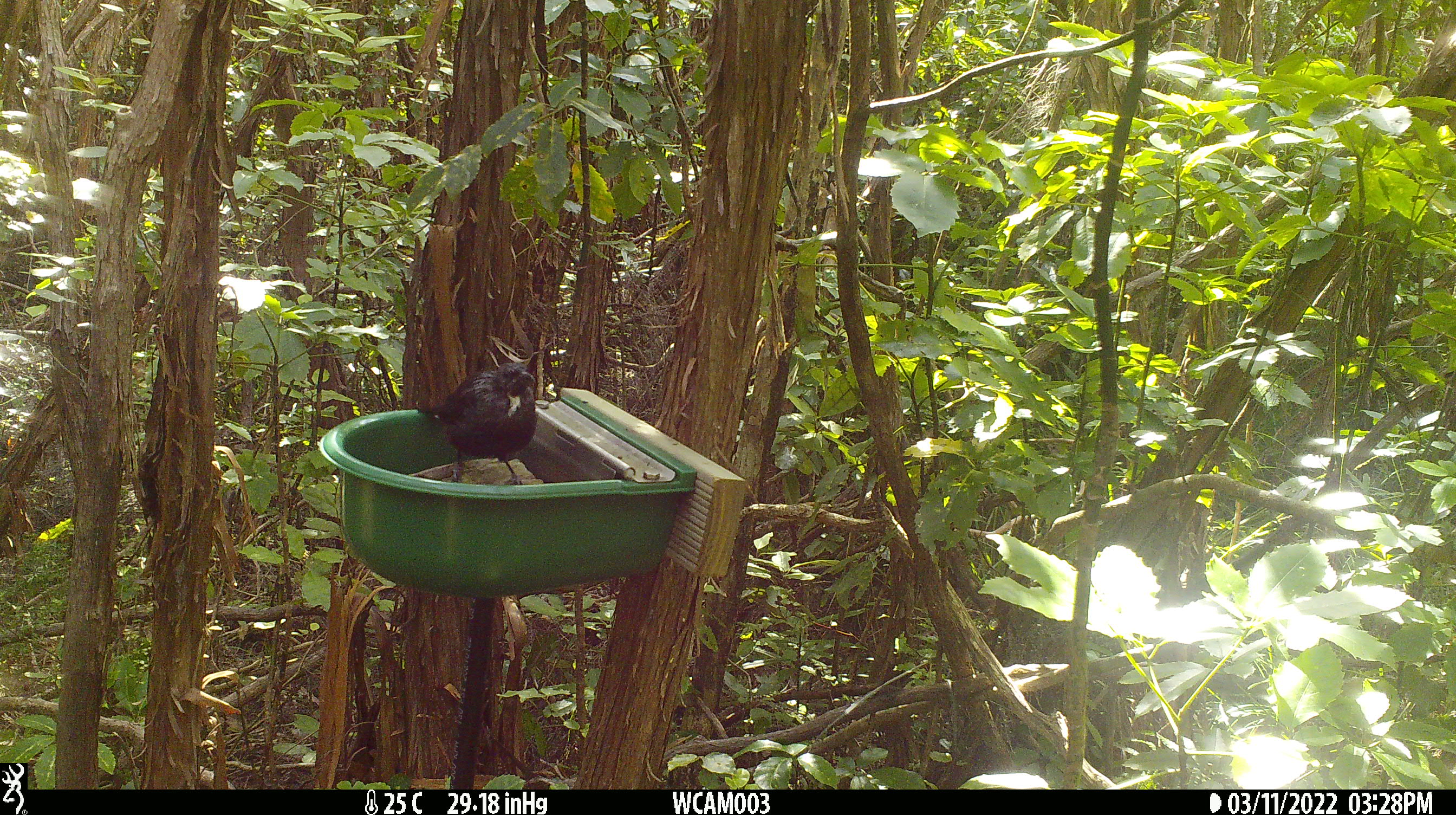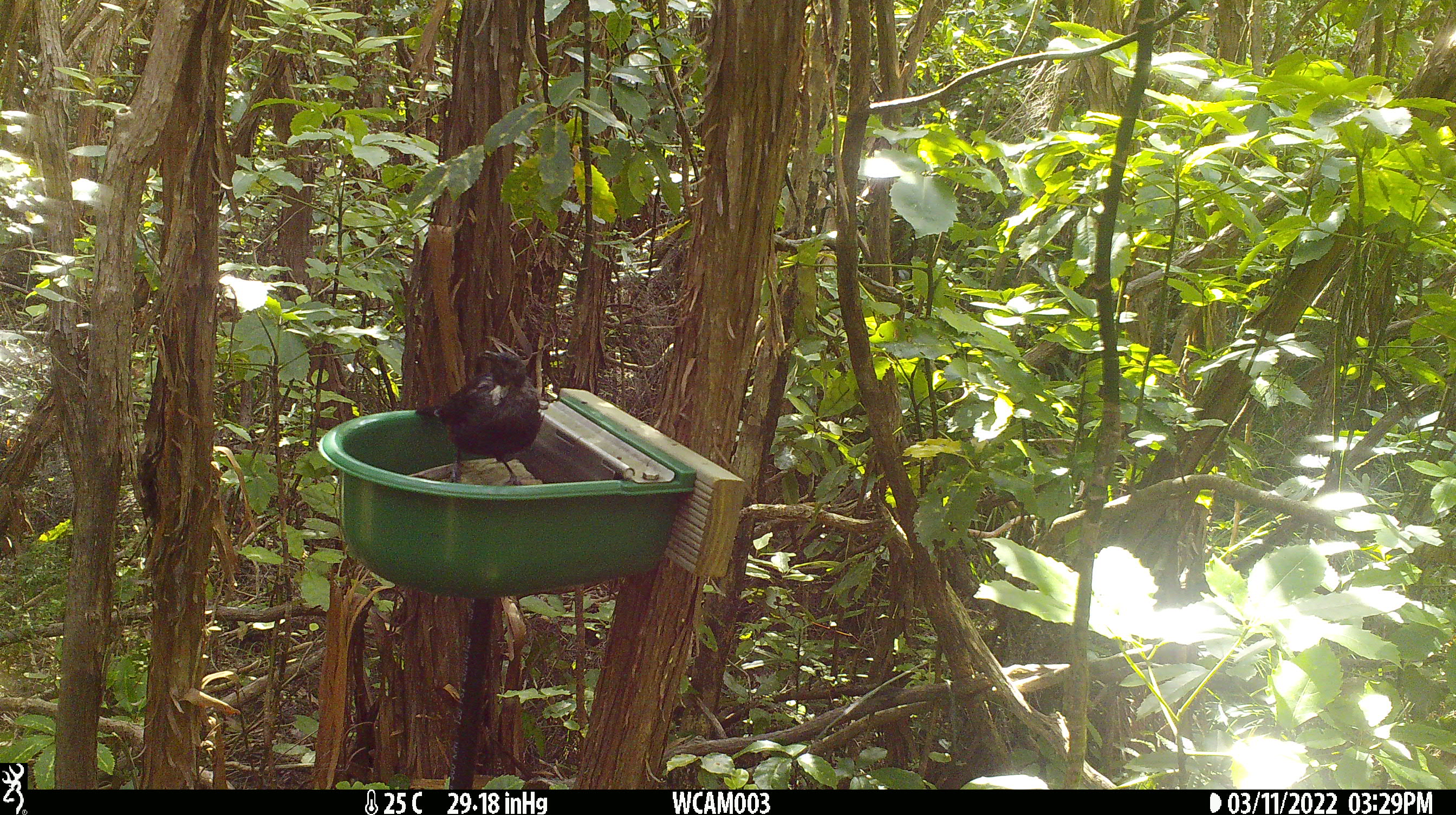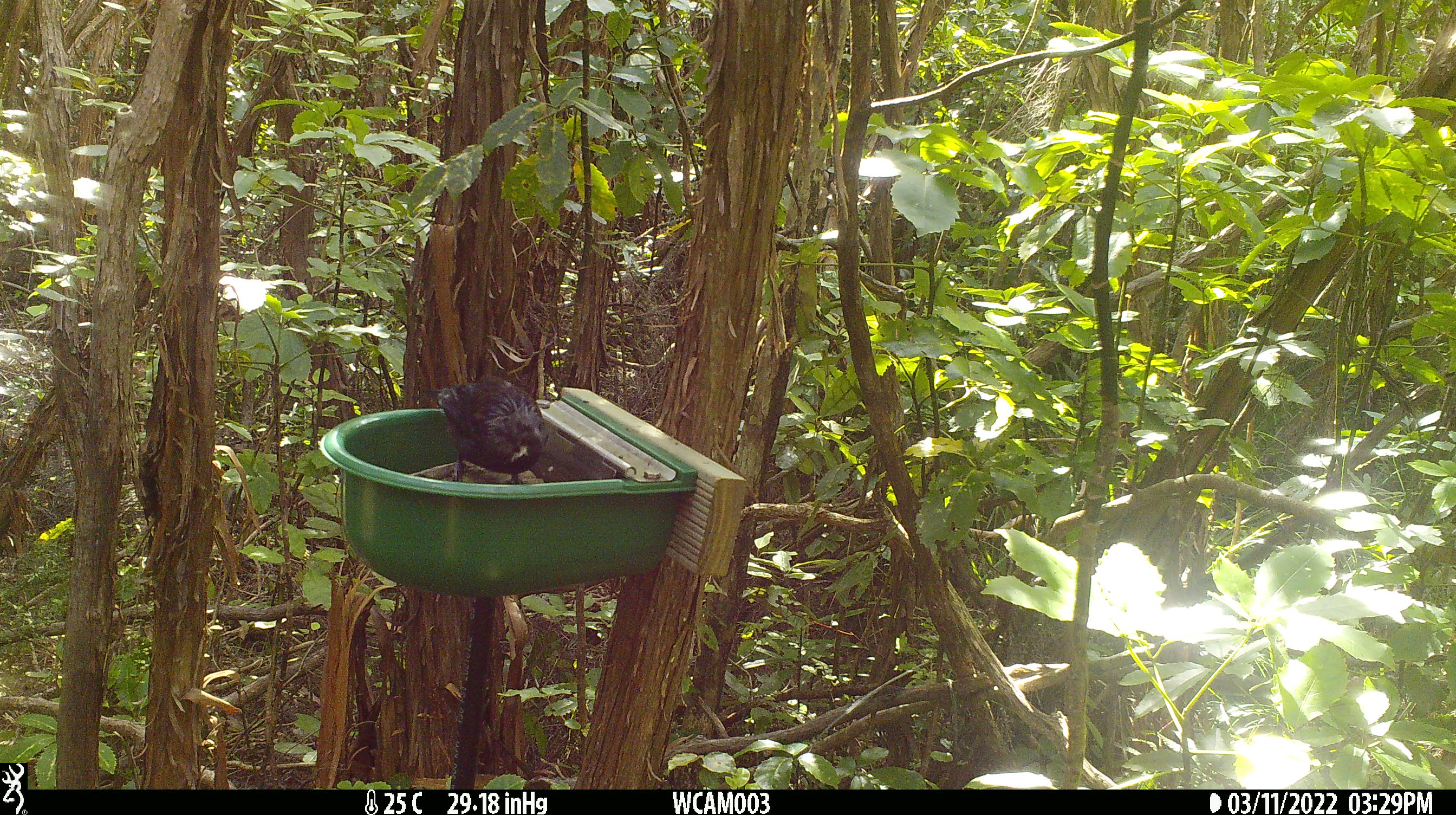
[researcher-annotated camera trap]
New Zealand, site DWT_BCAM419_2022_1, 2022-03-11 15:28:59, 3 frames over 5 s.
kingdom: Animalia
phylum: Chordata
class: Aves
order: Passeriformes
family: Meliphagidae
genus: Prosthemadera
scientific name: Prosthemadera novaeseelandiae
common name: tui